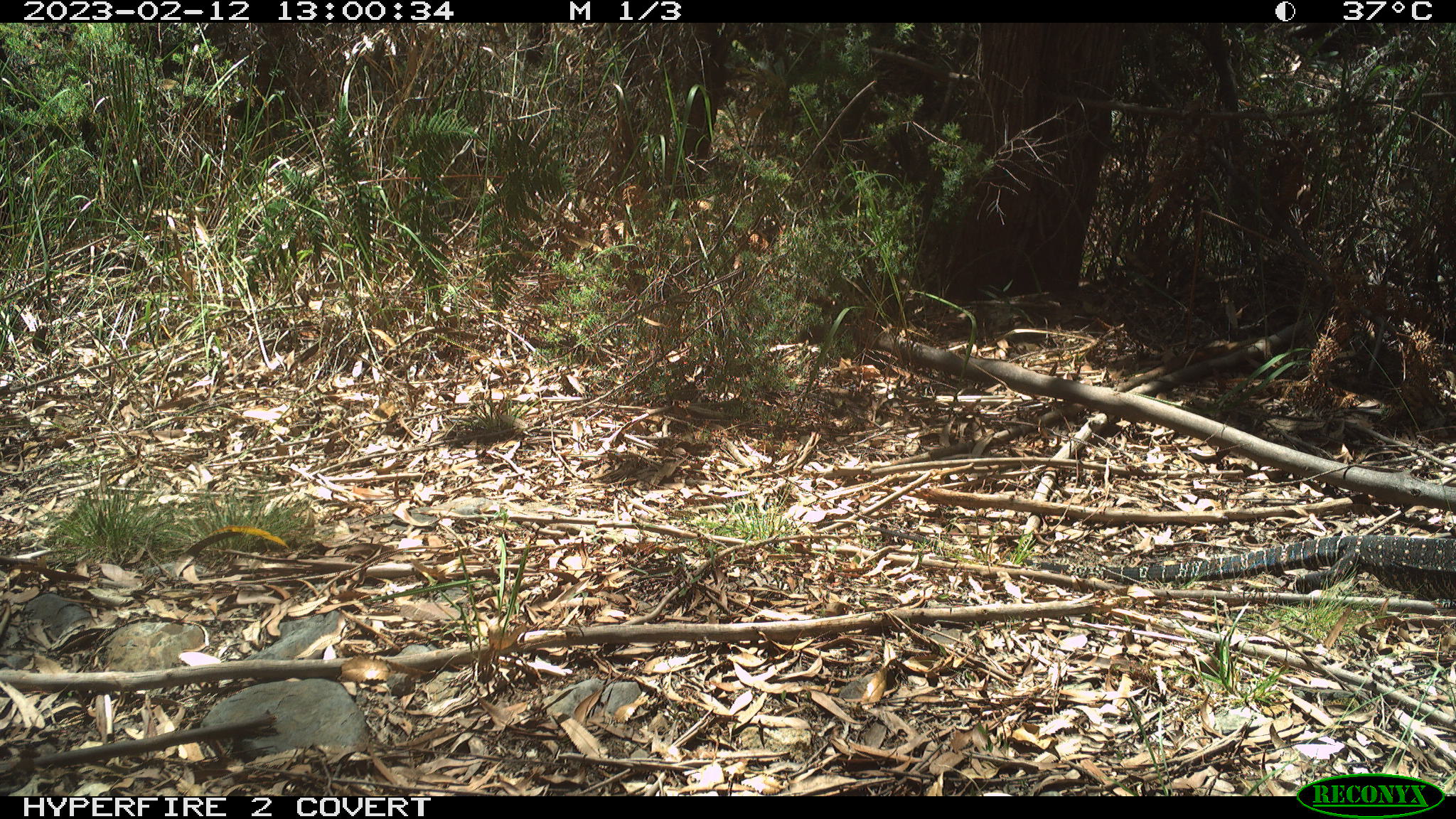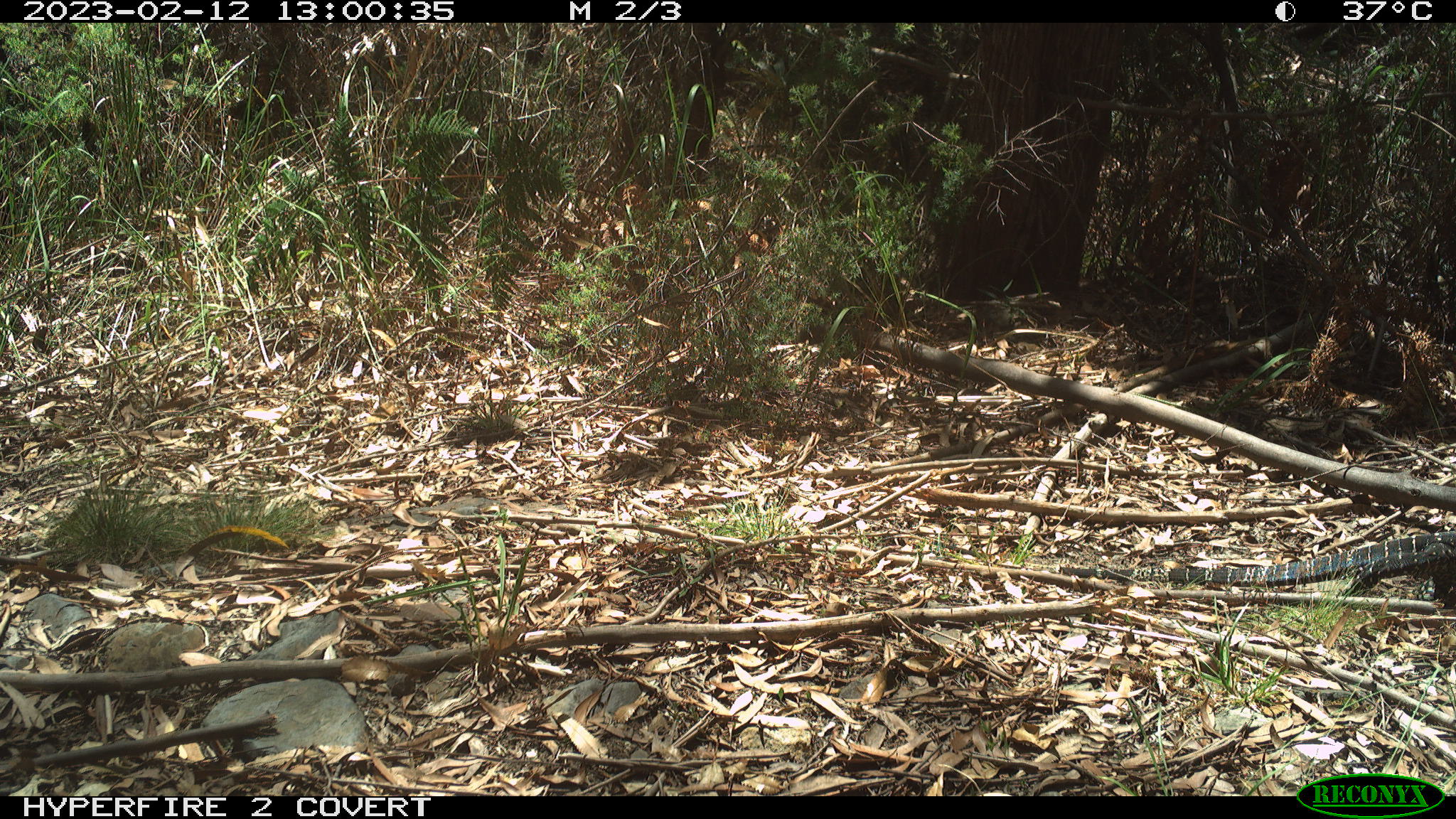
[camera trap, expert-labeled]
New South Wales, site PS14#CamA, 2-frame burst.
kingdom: Animalia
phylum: Chordata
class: Reptilia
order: Squamata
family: Varanidae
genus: Varanus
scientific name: Varanus varius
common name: lace monitor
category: goanna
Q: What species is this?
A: Goanna (lace monitor) (Varanus varius).